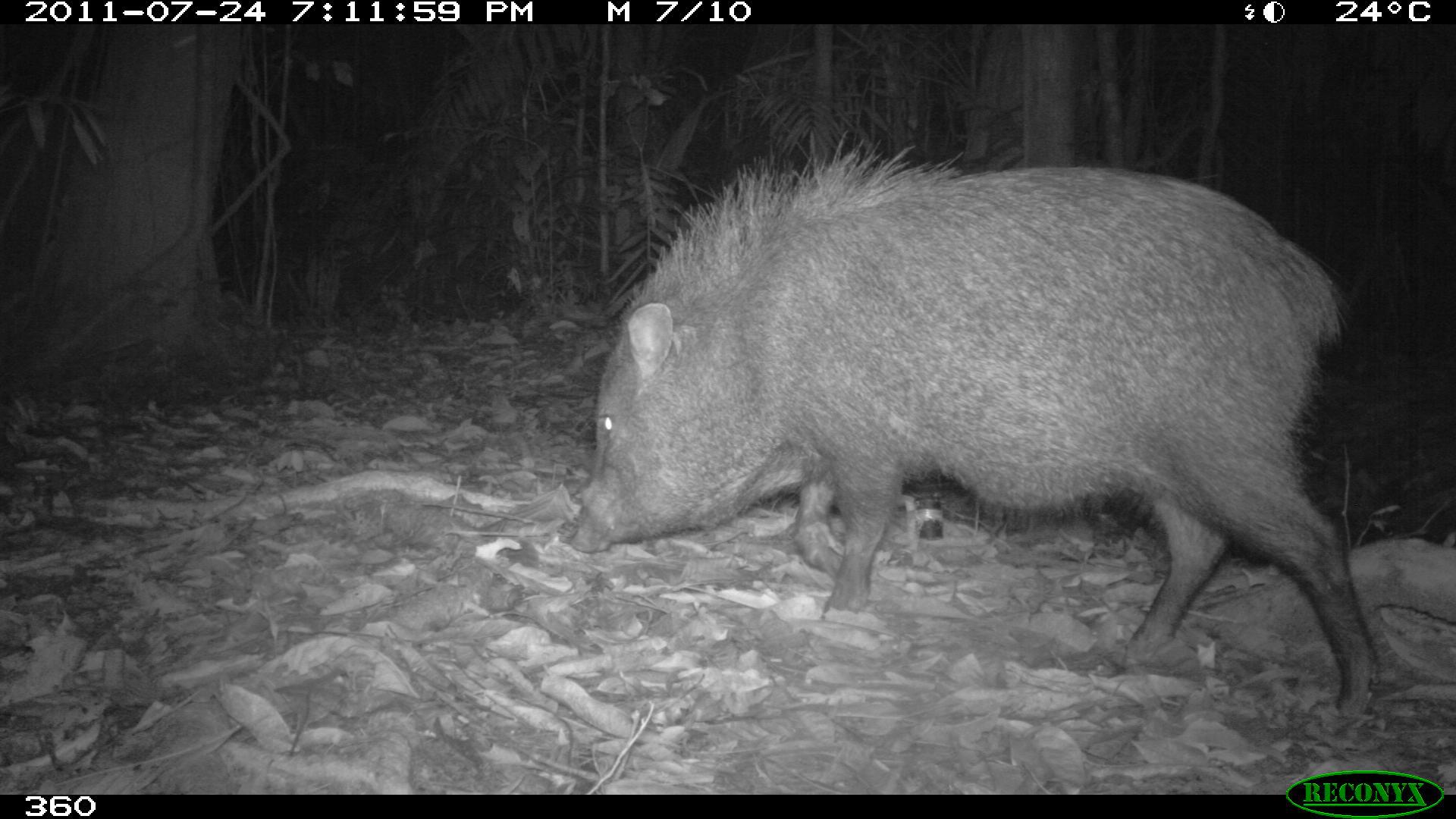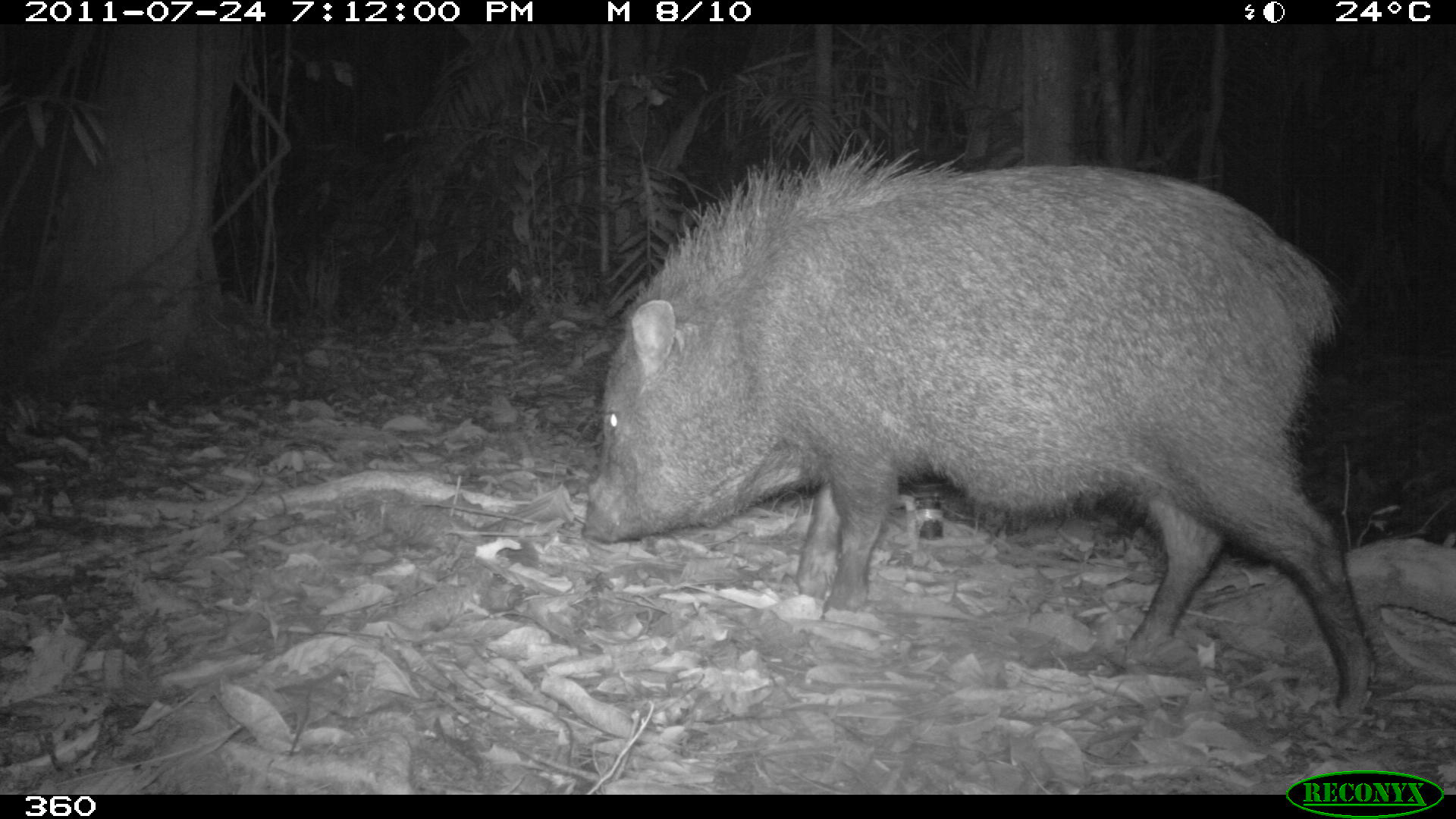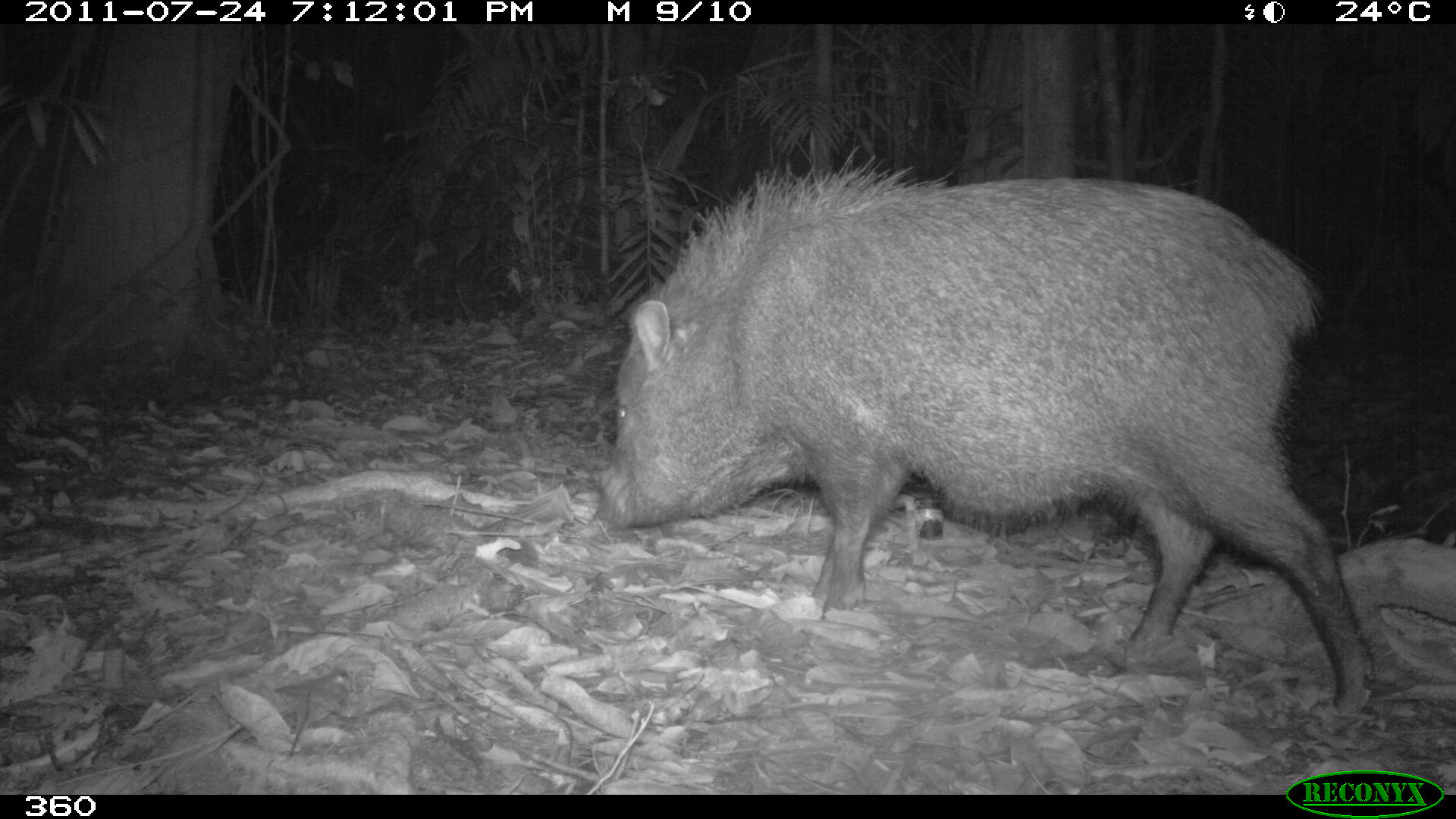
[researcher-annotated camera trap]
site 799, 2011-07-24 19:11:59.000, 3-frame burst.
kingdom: Animalia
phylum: Chordata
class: Mammalia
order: Artiodactyla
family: Tayassuidae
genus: Pecari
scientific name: Pecari tajacu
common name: collared peccary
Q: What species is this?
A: Pecari tajacu (collared peccary).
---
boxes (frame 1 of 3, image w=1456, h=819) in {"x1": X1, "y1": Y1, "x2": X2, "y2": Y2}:
pecari tajacu: {"x1": 567, "y1": 128, "x2": 1377, "y2": 714}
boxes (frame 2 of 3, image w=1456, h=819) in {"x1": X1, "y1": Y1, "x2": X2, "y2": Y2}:
pecari tajacu: {"x1": 580, "y1": 127, "x2": 1374, "y2": 717}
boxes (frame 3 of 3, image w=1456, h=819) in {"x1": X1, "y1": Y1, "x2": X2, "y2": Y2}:
pecari tajacu: {"x1": 588, "y1": 146, "x2": 1376, "y2": 711}